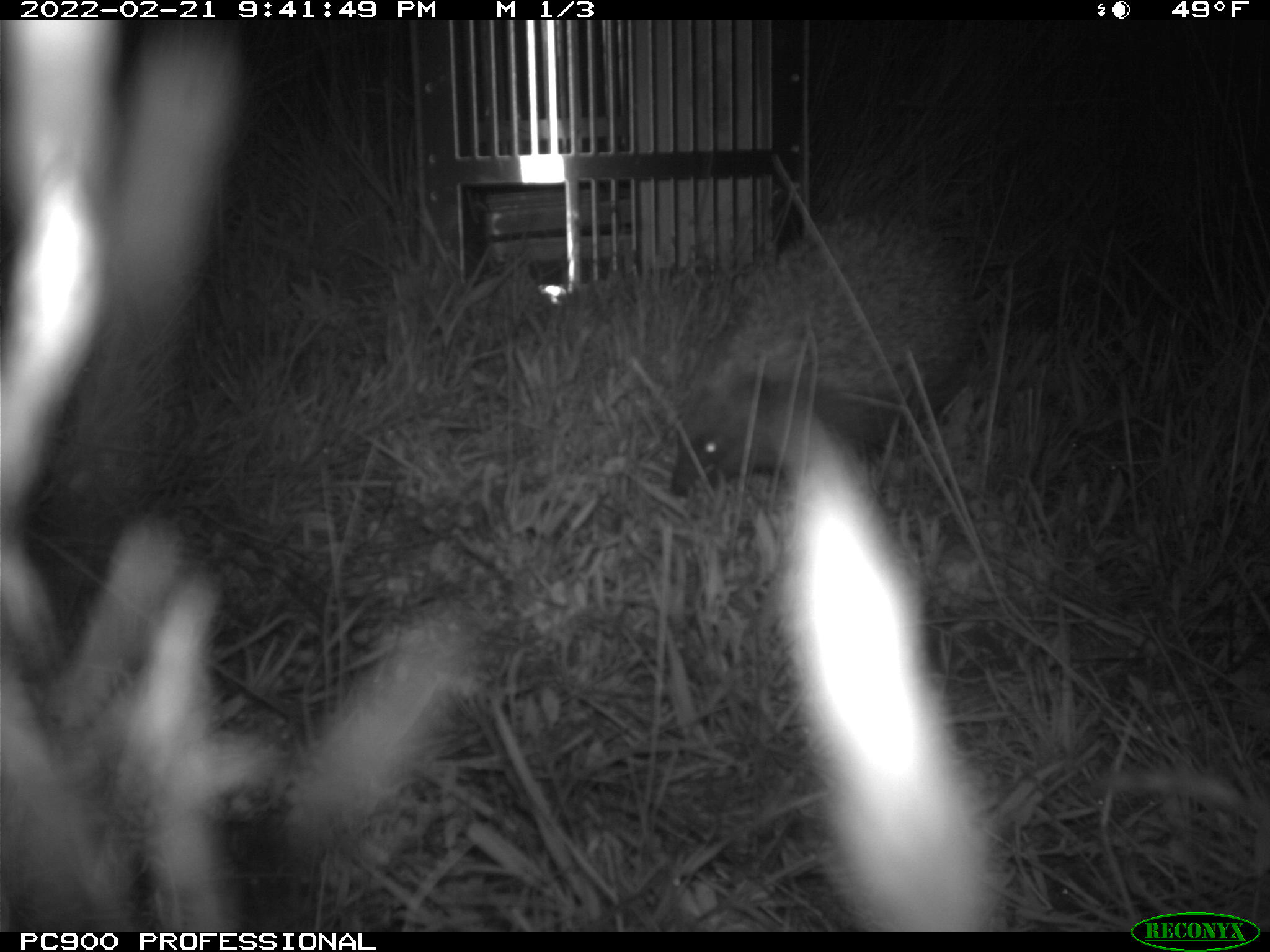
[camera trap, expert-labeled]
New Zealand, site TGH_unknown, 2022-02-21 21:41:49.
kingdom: Animalia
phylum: Chordata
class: Mammalia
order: Eulipotyphla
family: Erinaceidae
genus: Erinaceus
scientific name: Erinaceus europaeus europaeus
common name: european hedgehog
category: hedgehog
Hedgehog (european hedgehog) (Erinaceus europaeus europaeus).